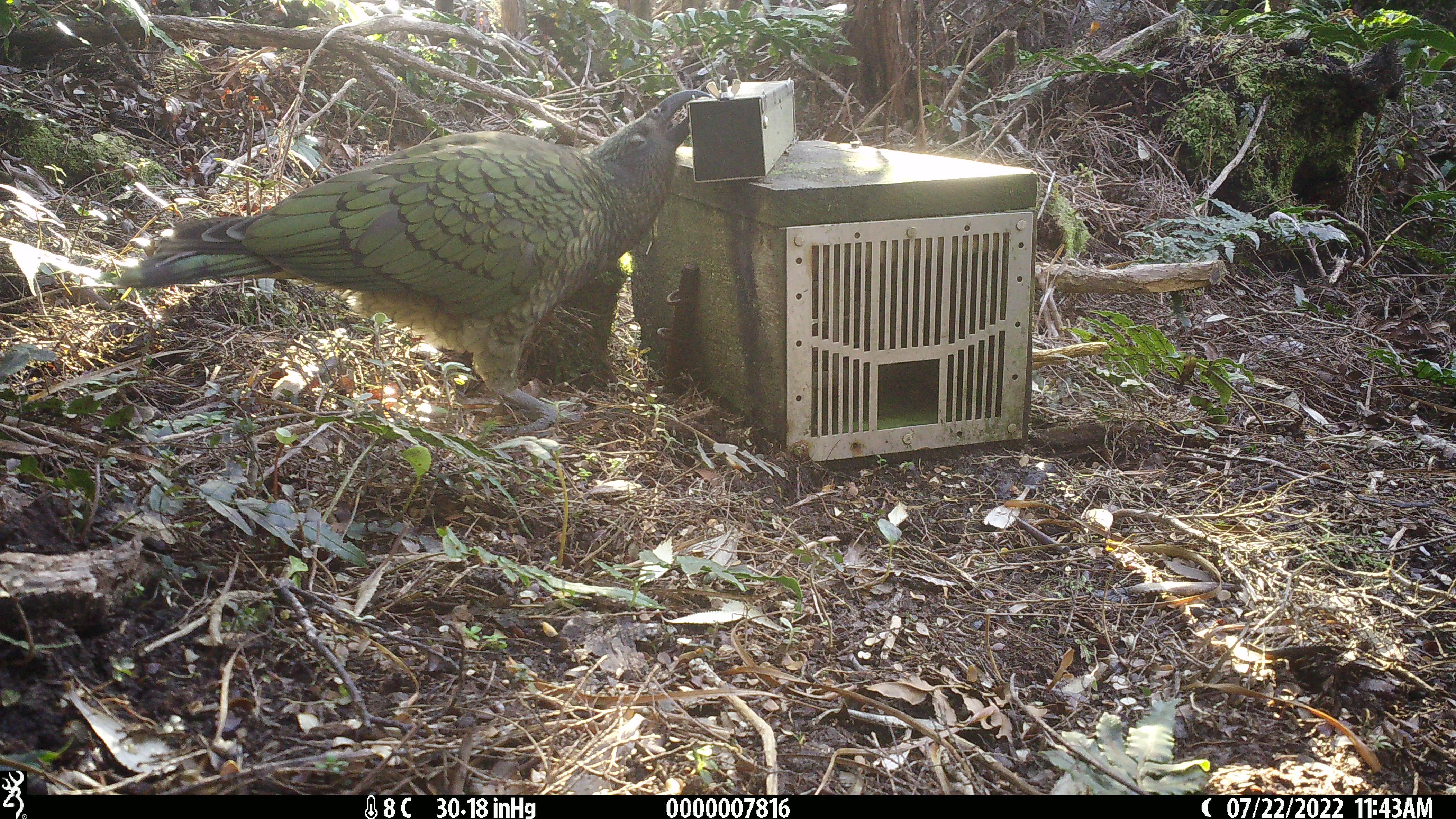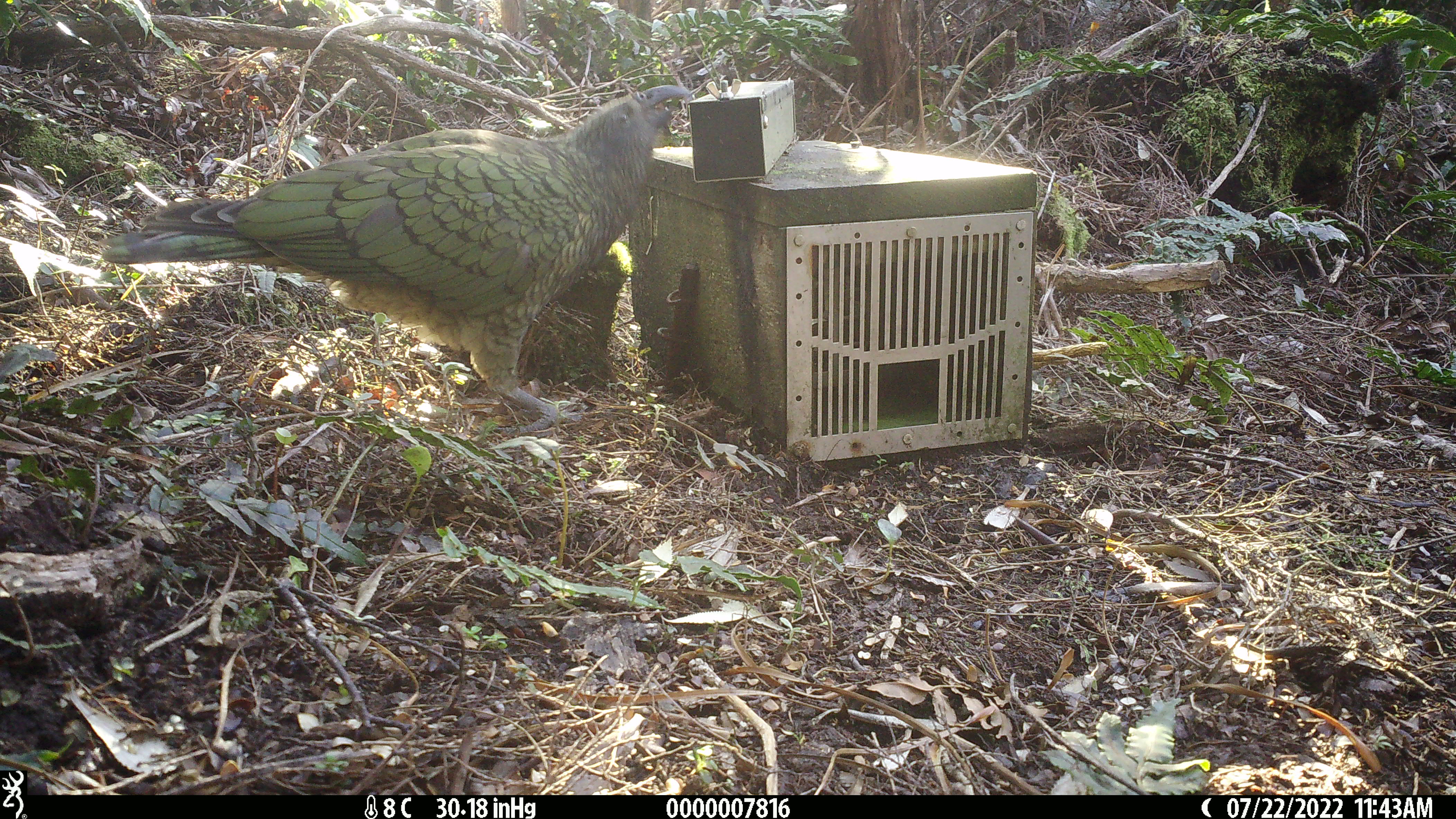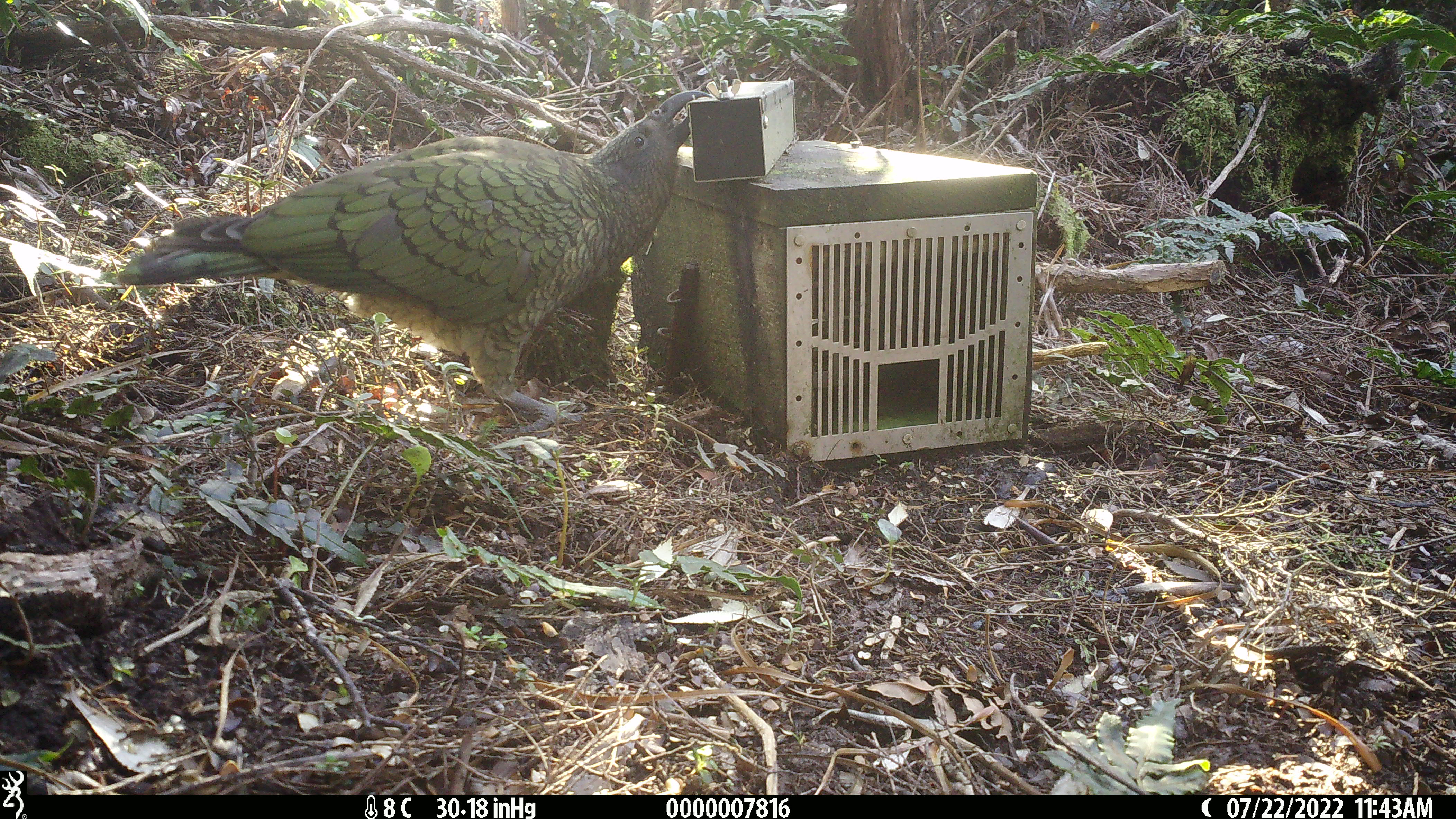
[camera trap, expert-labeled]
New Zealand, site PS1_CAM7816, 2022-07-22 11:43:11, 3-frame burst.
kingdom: Animalia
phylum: Chordata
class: Aves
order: Psittaciformes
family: Strigopidae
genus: Nestor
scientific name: Nestor notabilis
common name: kea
Kea (Nestor notabilis).